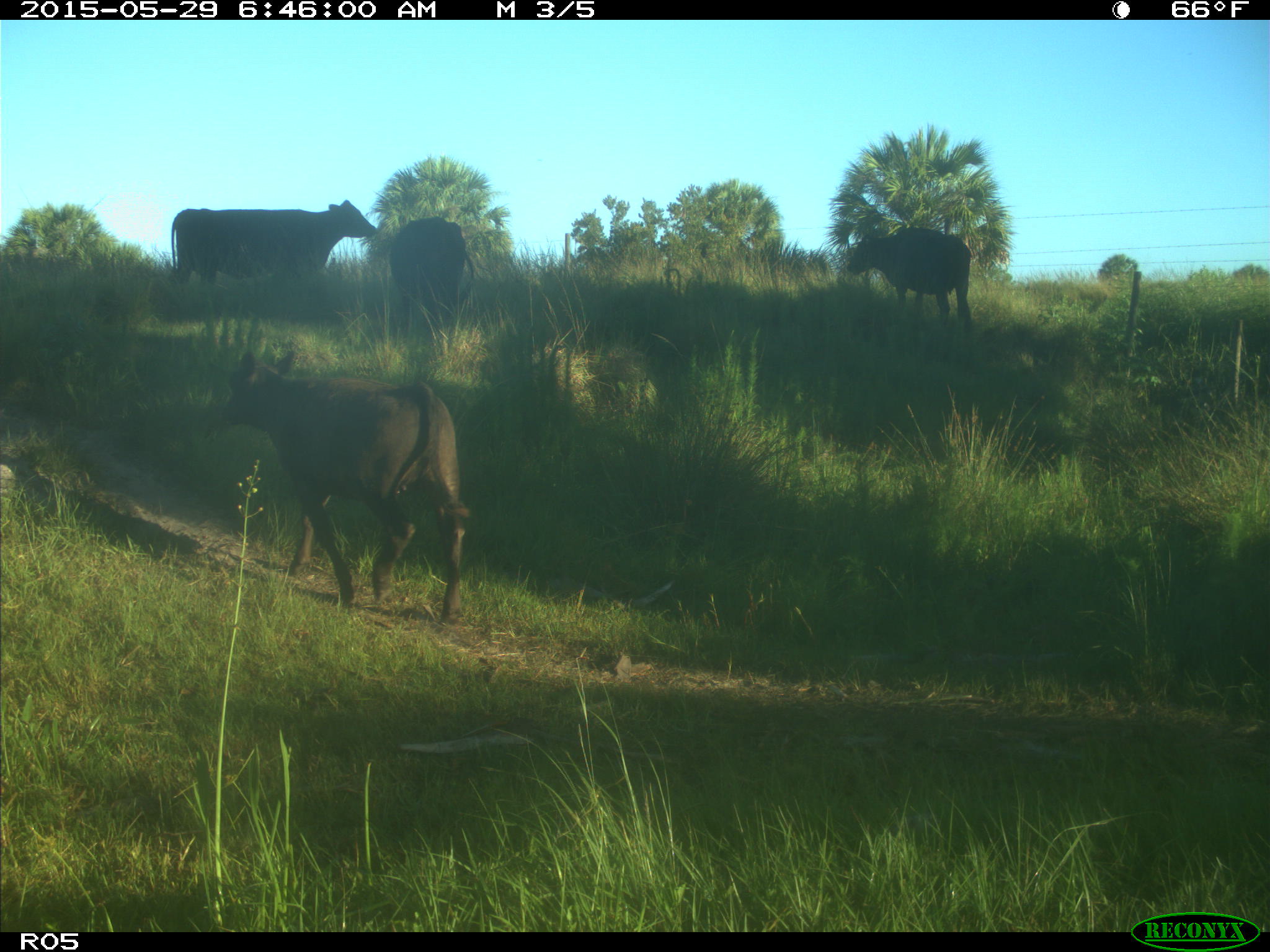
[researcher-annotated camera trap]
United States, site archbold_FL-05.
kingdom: Animalia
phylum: Chordata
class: Mammalia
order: Artiodactyla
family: Bovidae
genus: Bos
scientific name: Bos taurus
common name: domestic cow